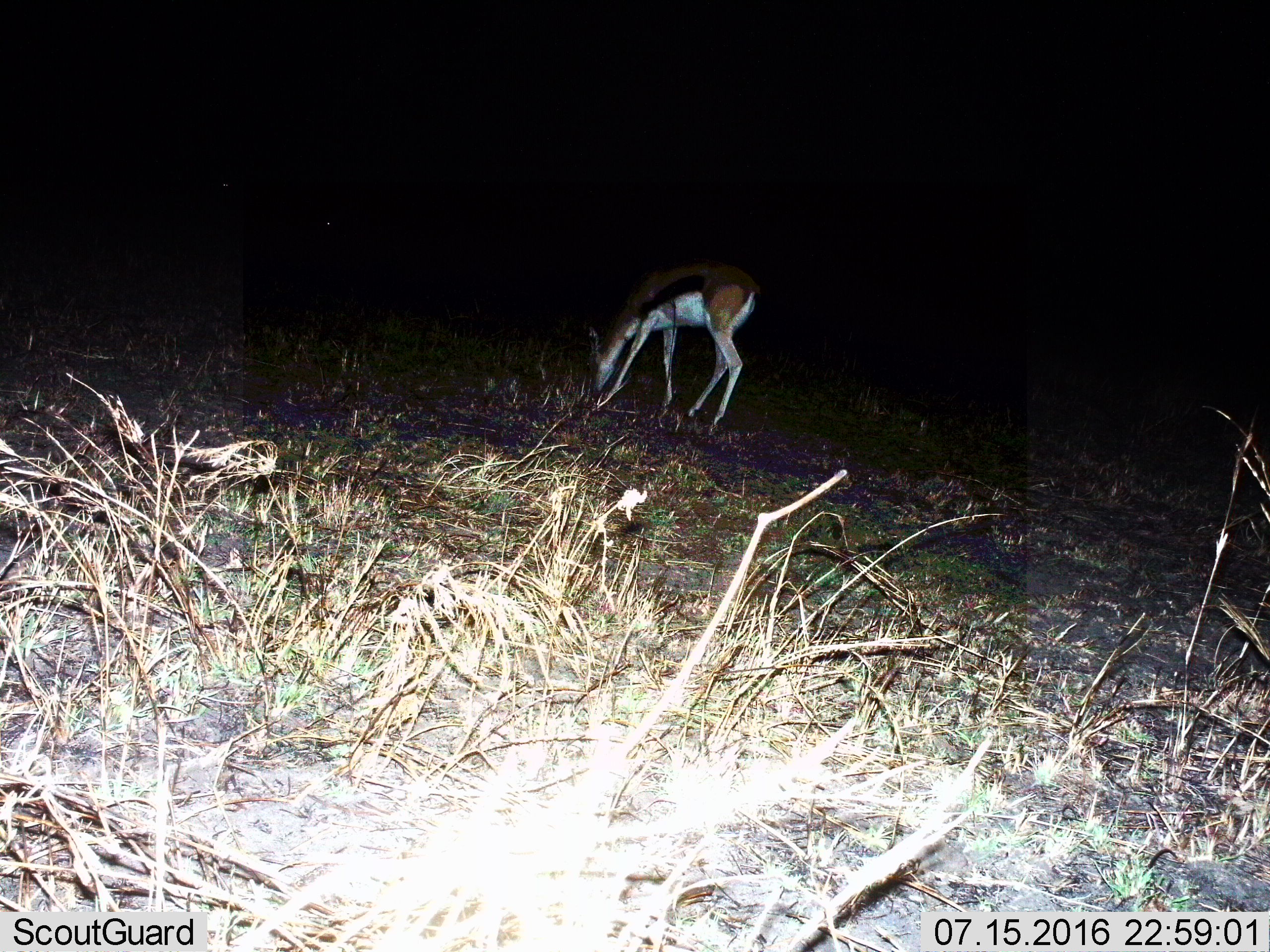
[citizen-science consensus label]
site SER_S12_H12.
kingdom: Animalia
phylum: Chordata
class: Mammalia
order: Artiodactyla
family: Bovidae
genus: Eudorcas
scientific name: Eudorcas thomsonii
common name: thomson's gazelle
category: gazellethomsons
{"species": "gazellethomsons (thomson's gazelle) (Eudorcas thomsonii)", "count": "1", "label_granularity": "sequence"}